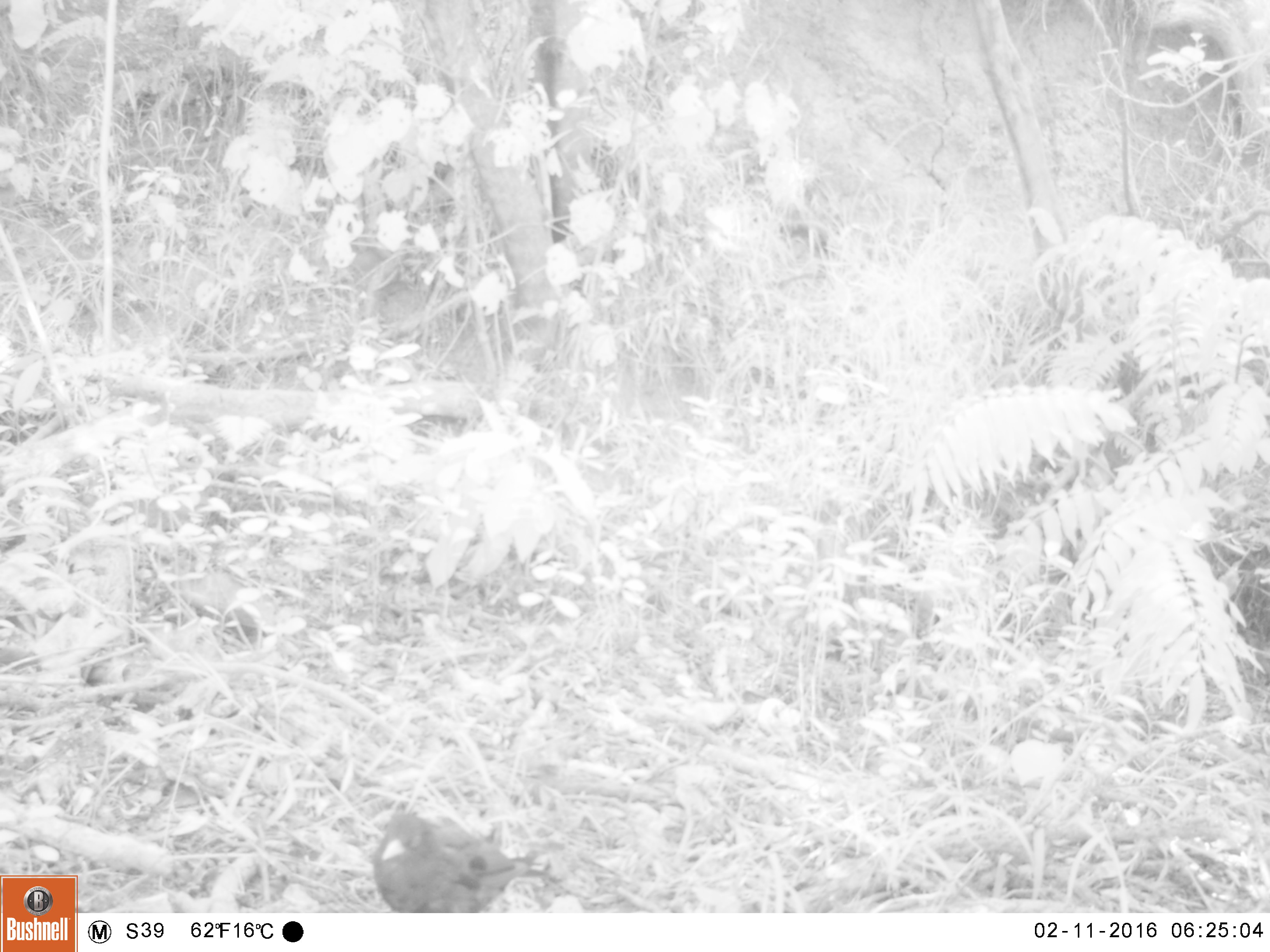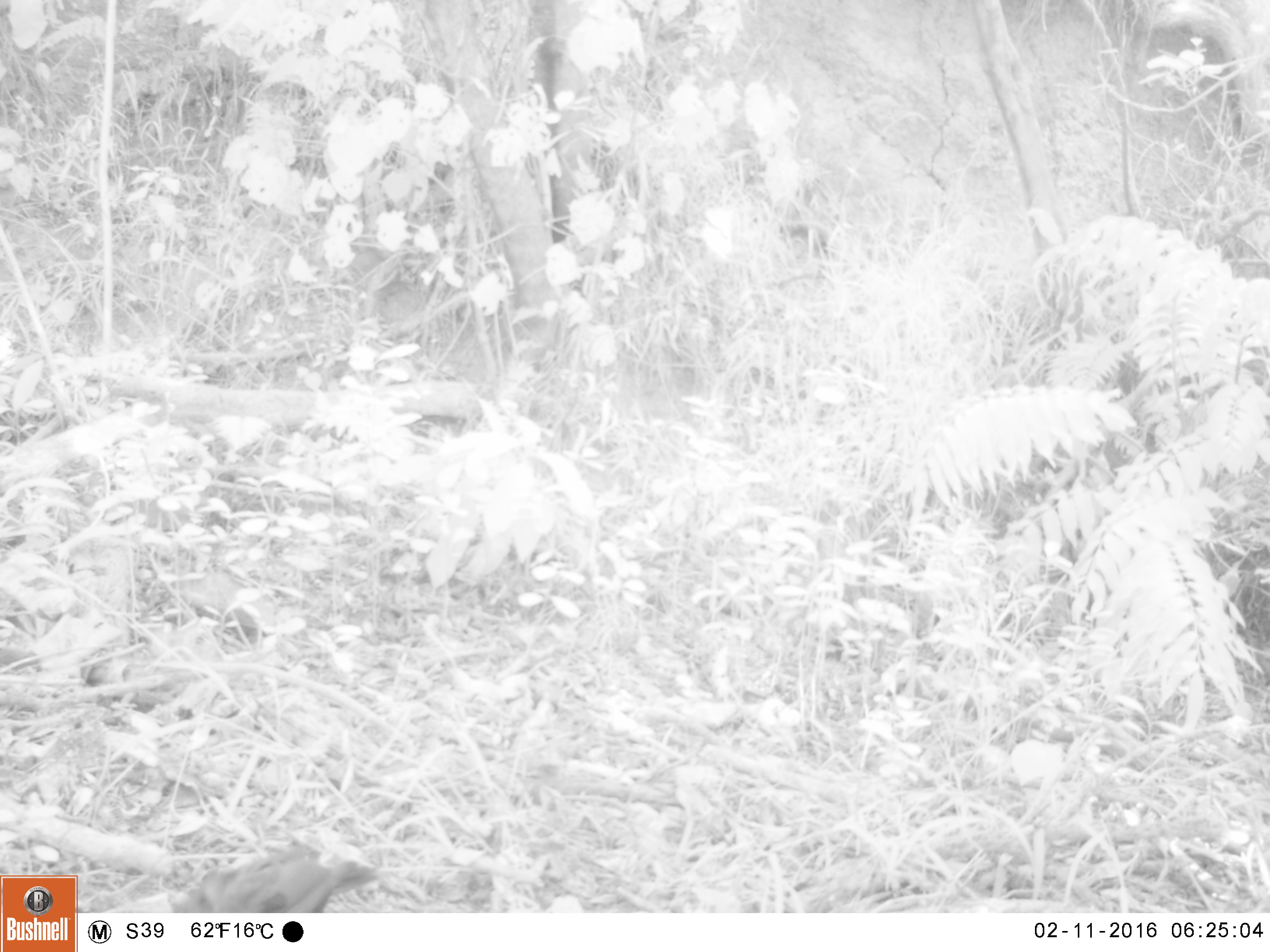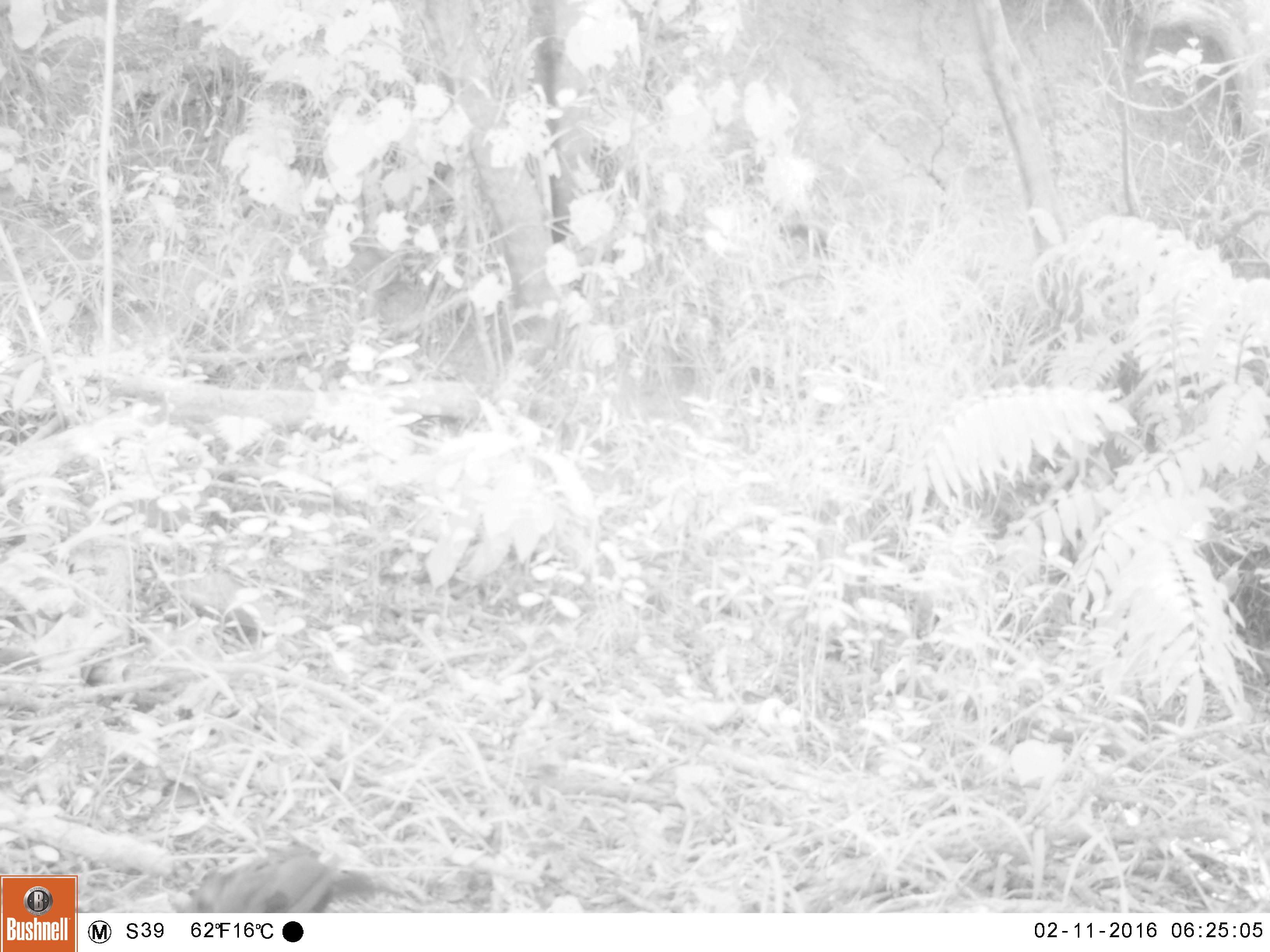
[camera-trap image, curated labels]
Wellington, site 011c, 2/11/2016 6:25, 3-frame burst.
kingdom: Animalia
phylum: Chordata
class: Aves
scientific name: Aves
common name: bird